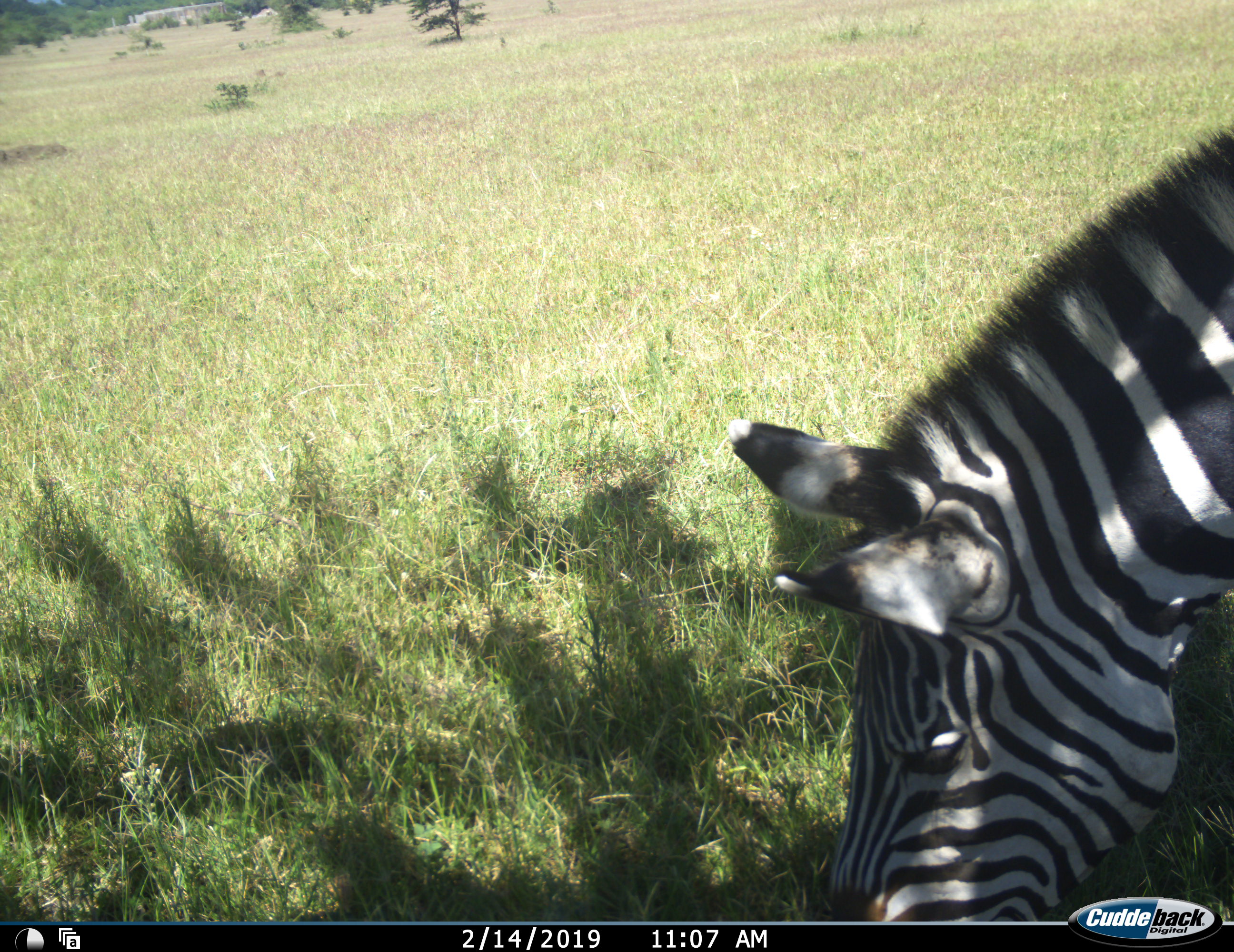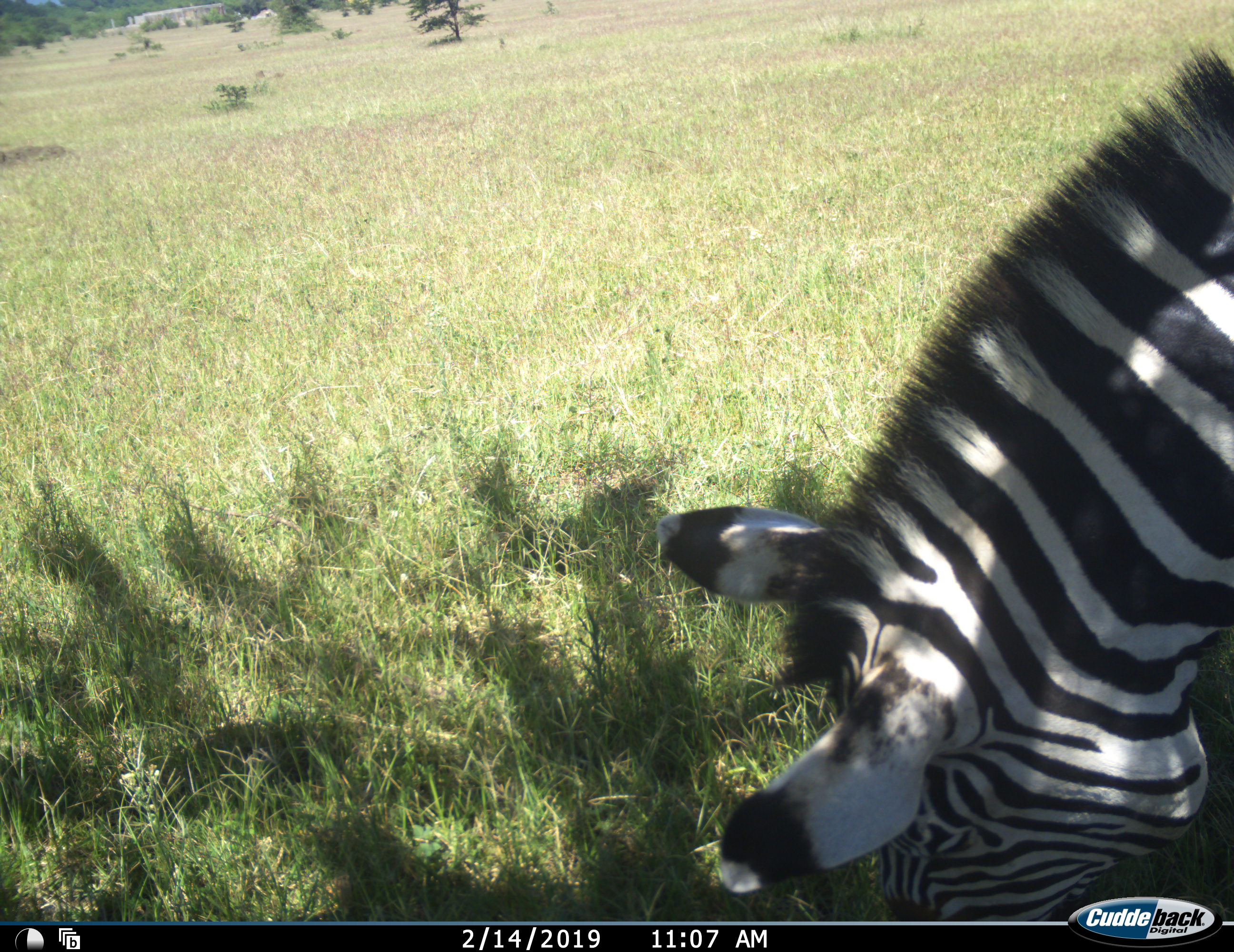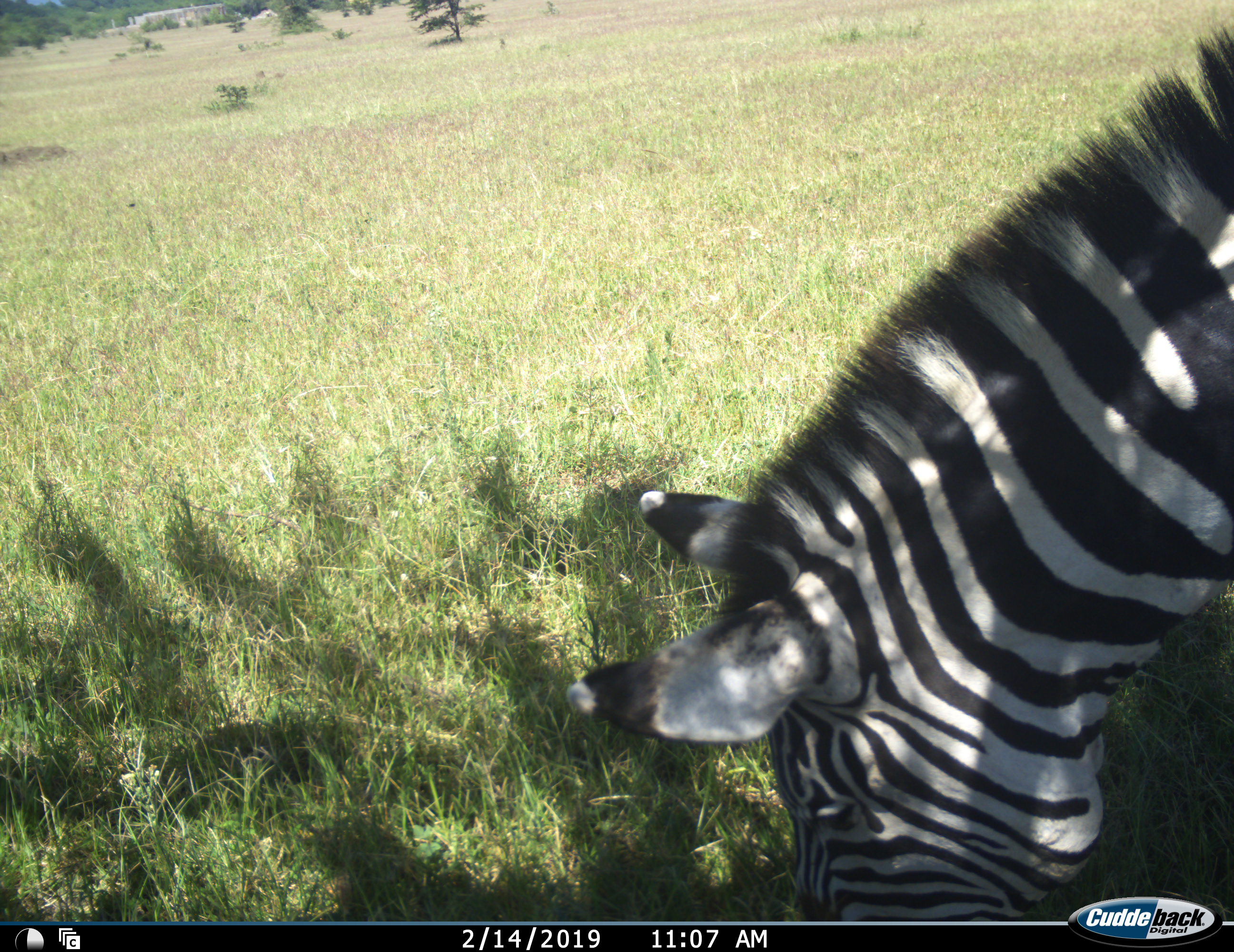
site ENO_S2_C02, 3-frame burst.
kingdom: Animalia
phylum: Chordata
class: Mammalia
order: Perissodactyla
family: Equidae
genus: Equus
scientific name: Equus quagga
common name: plains zebra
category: zebraplains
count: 1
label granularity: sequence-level